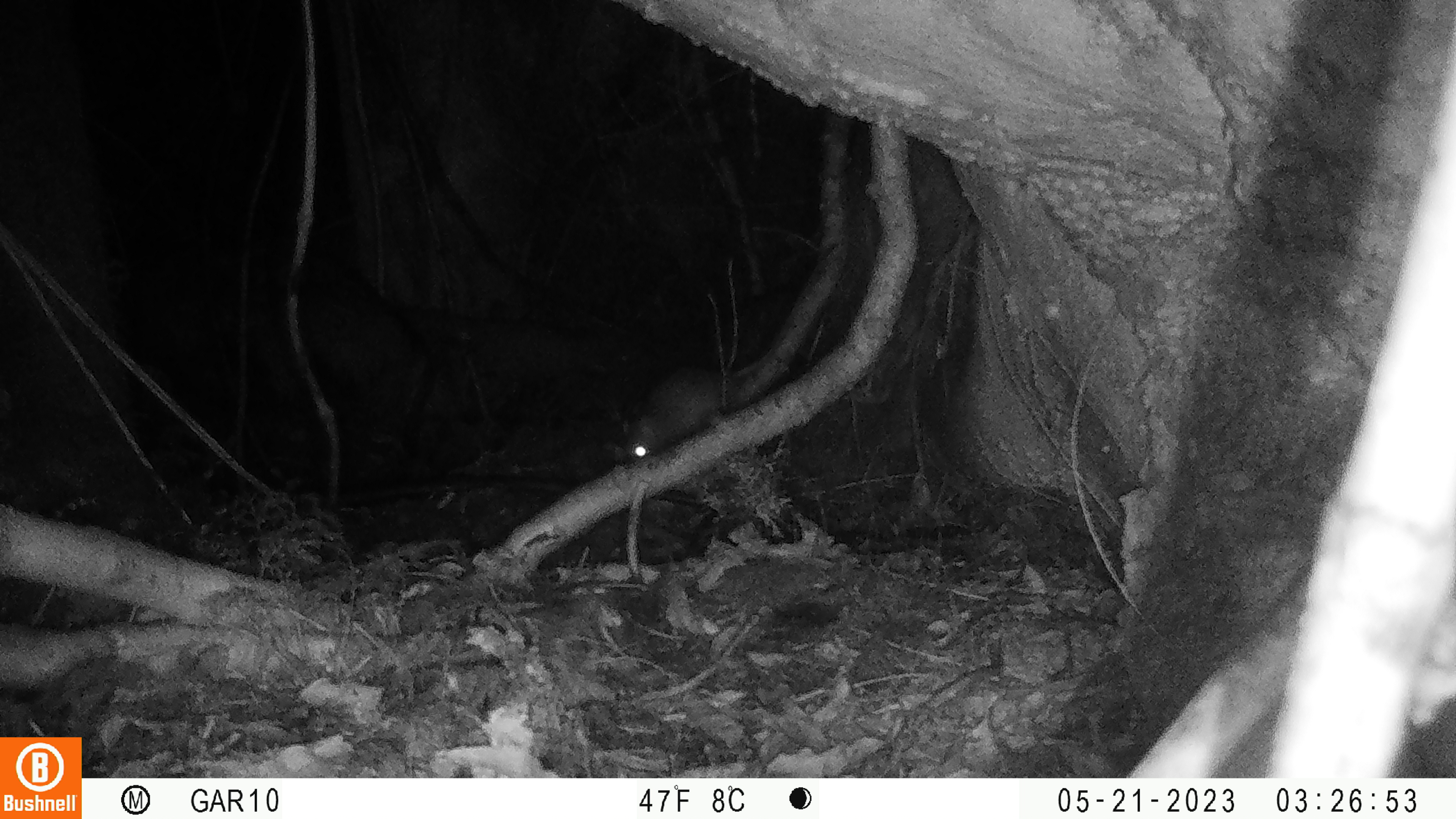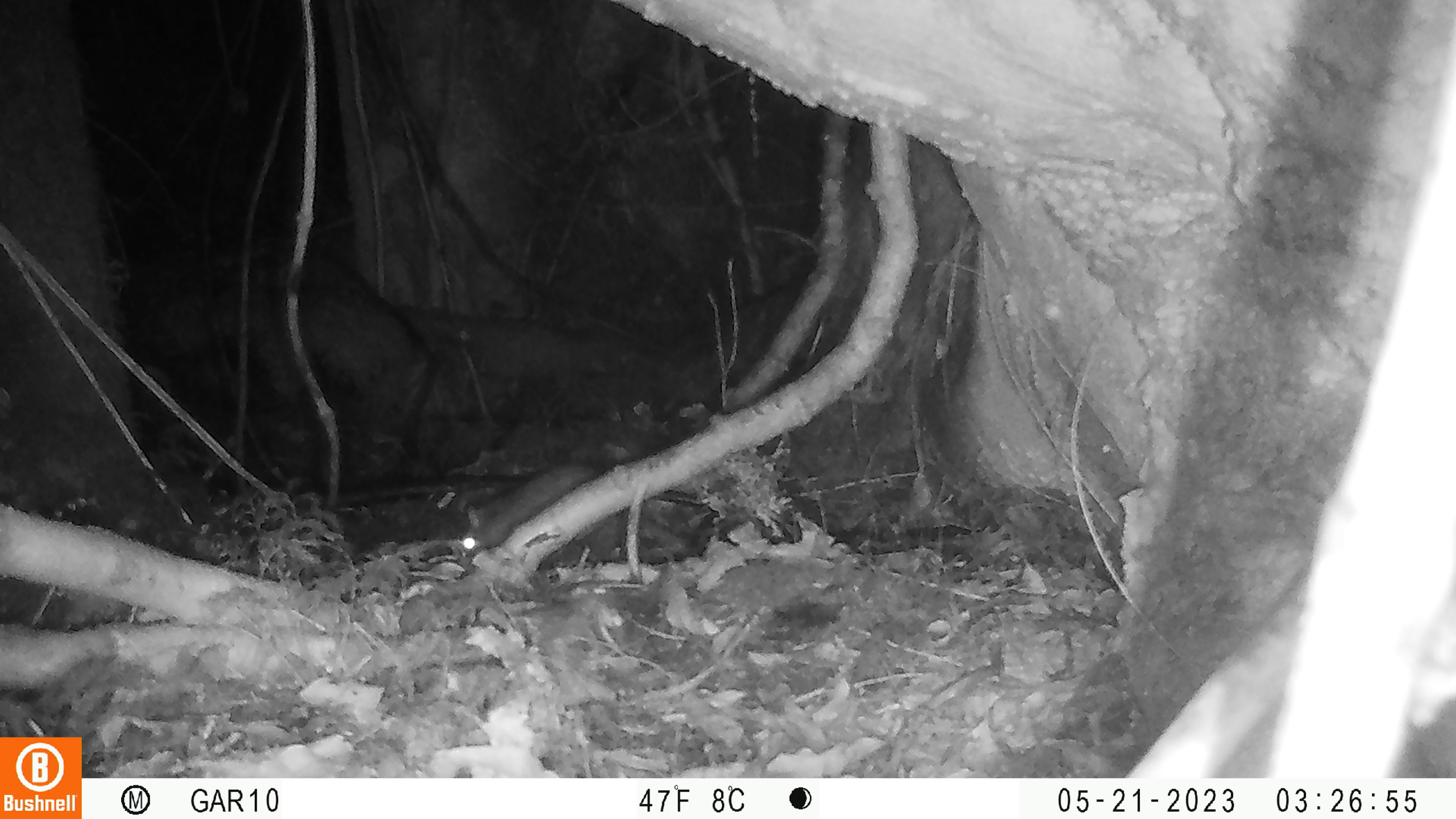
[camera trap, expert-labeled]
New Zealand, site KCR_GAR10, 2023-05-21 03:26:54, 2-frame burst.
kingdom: Animalia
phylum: Chordata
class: Mammalia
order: Rodentia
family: Muridae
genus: Rattus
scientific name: Rattus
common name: rat